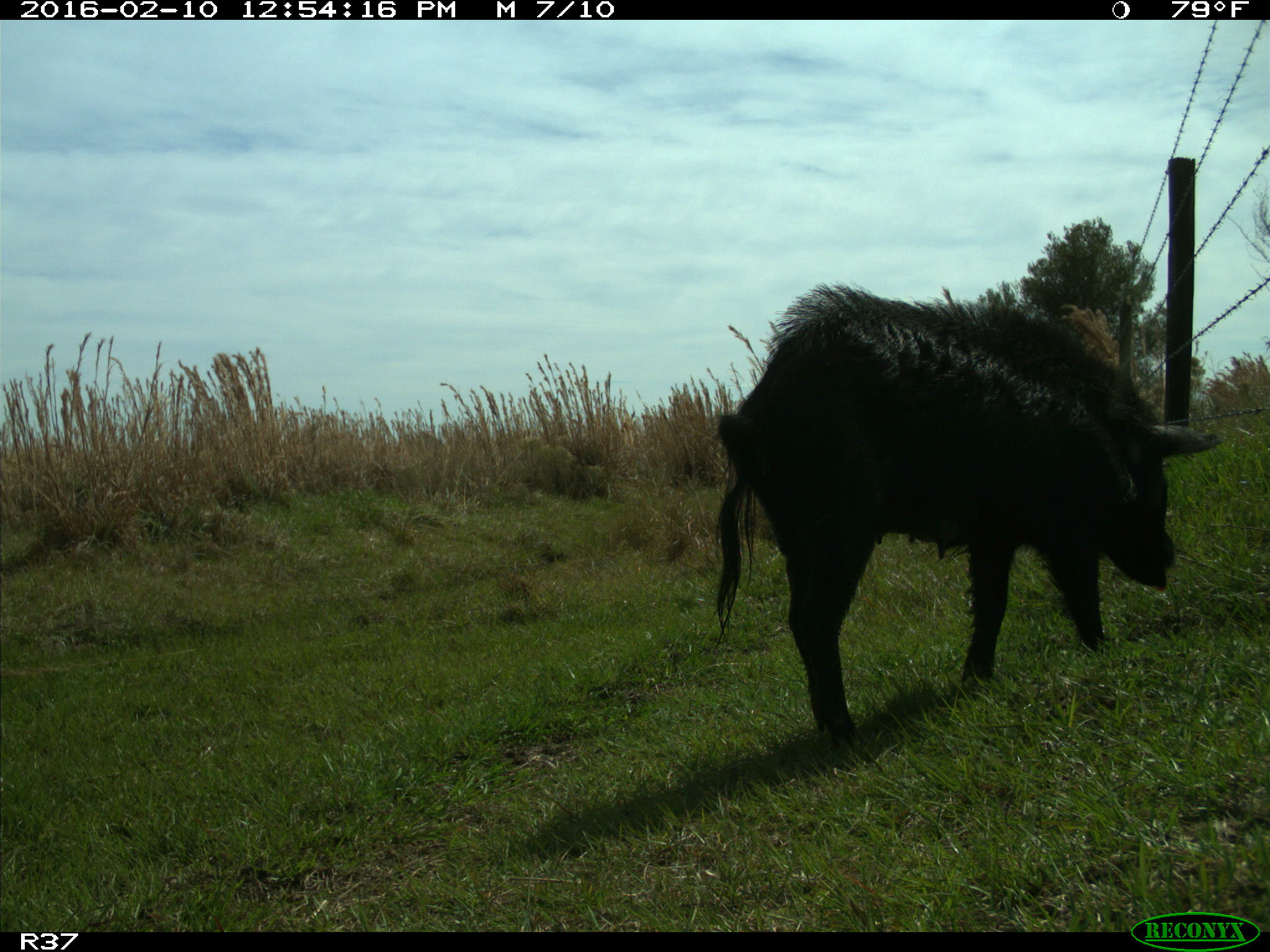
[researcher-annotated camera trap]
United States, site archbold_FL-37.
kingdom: Animalia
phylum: Chordata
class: Mammalia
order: Artiodactyla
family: Suidae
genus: Sus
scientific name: Sus scrofa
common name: wild boar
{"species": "Sus scrofa (wild boar)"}